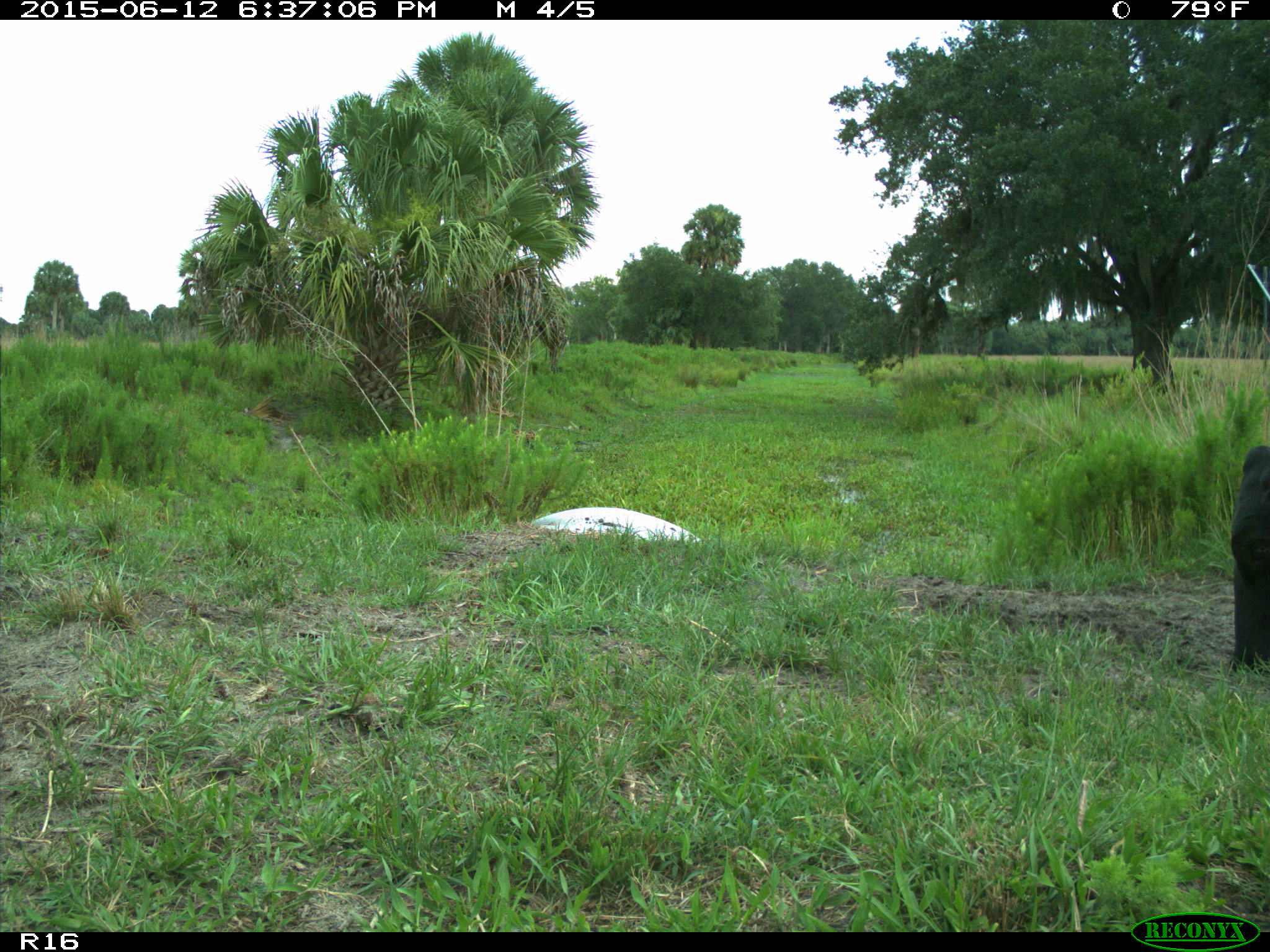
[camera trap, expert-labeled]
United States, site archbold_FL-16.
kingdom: Animalia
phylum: Chordata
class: Mammalia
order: Artiodactyla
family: Bovidae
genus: Bos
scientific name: Bos taurus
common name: domestic cow